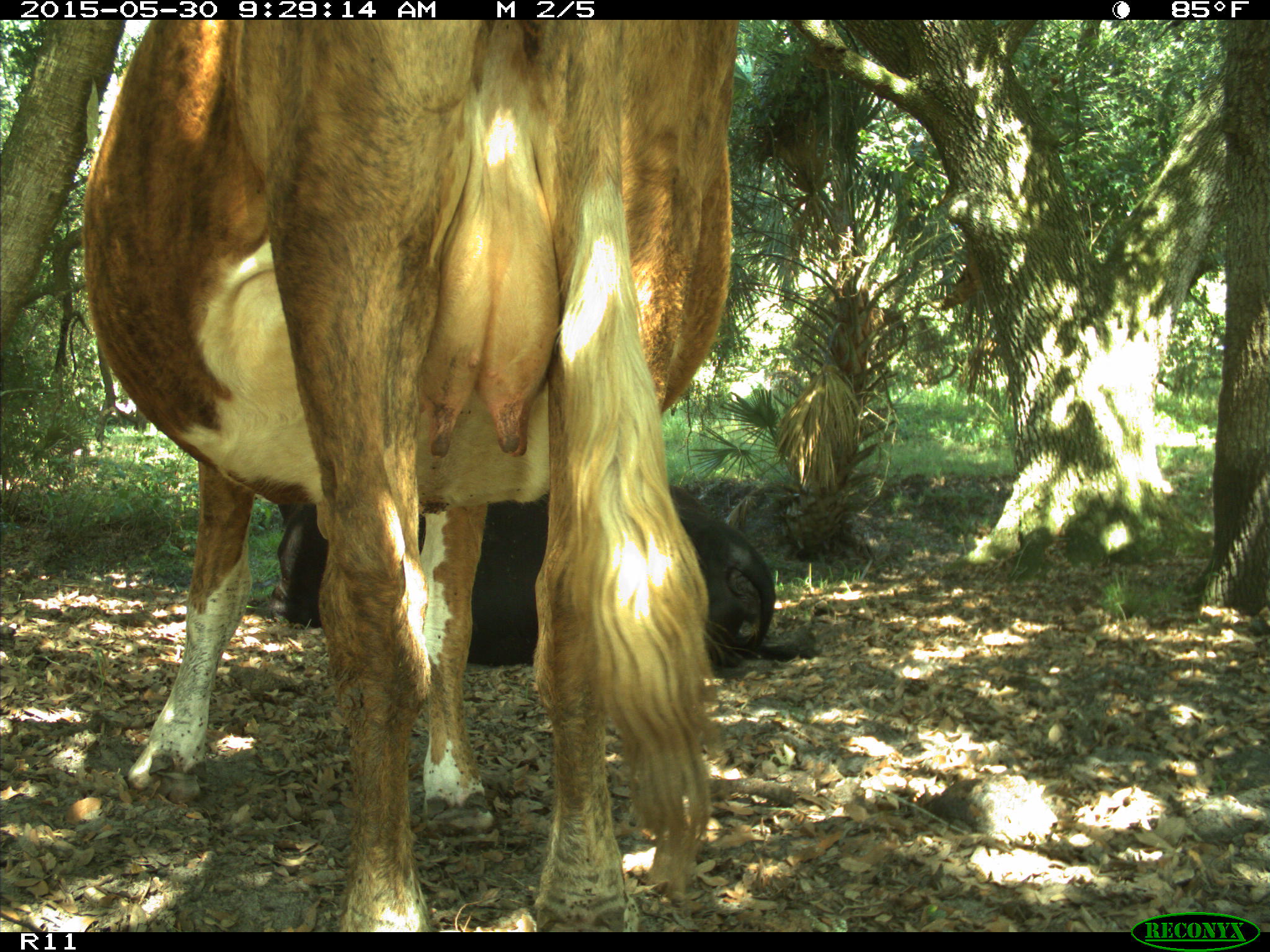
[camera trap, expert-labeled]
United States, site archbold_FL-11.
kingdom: Animalia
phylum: Chordata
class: Mammalia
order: Artiodactyla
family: Bovidae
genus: Bos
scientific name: Bos taurus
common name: domestic cow